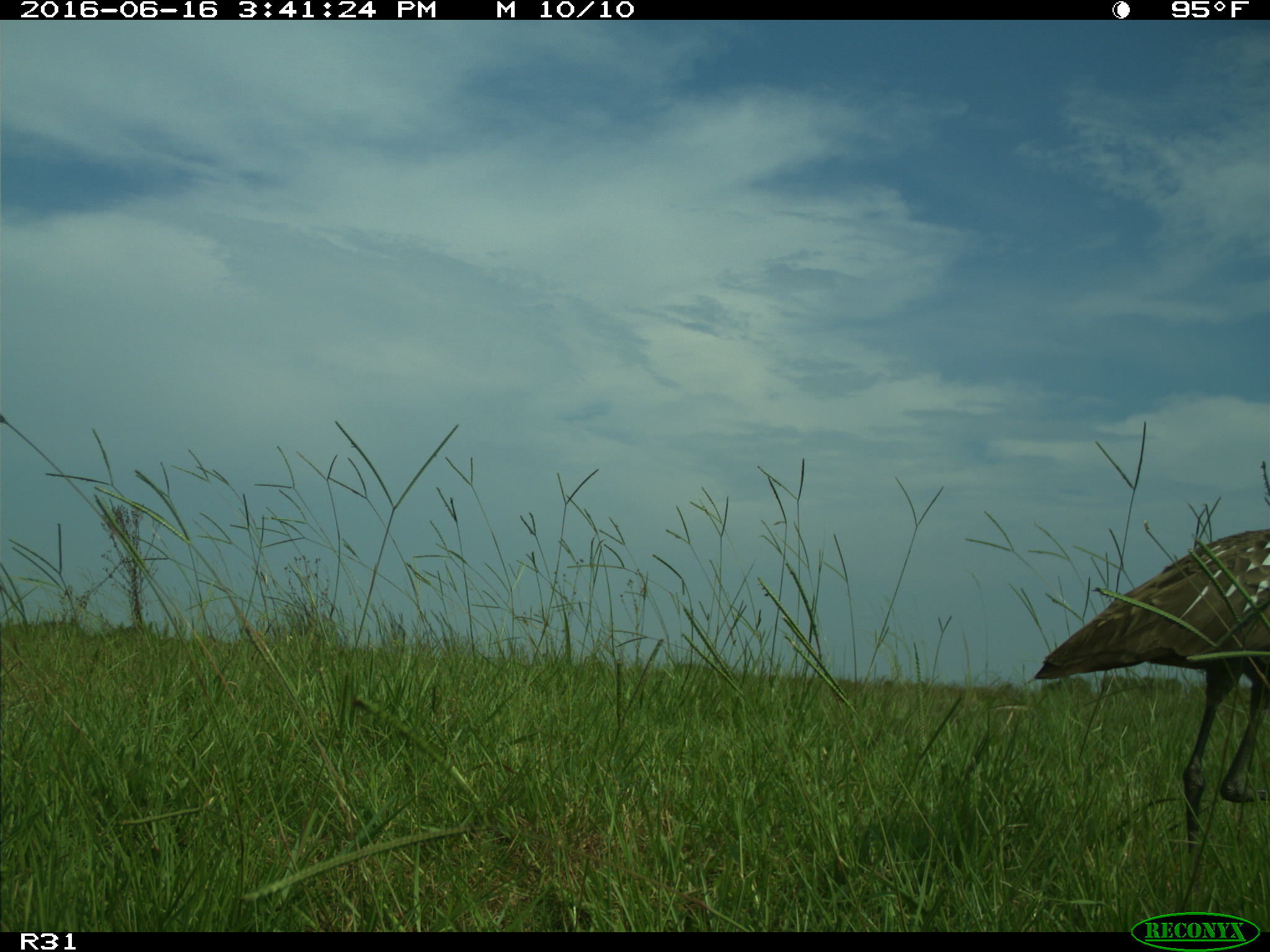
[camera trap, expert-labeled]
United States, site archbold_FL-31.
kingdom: Animalia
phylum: Chordata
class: Aves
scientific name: Aves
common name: birds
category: unidentified bird